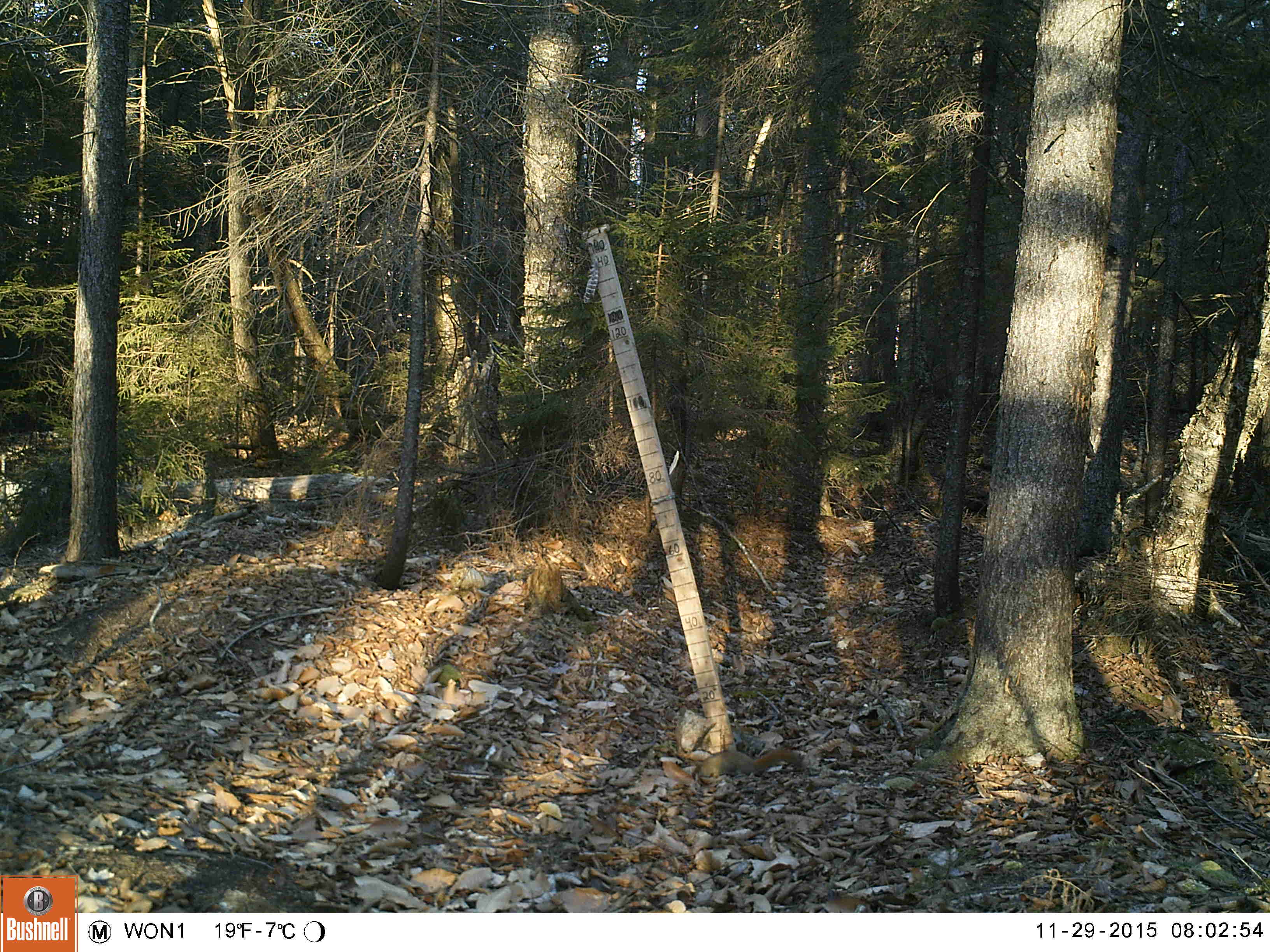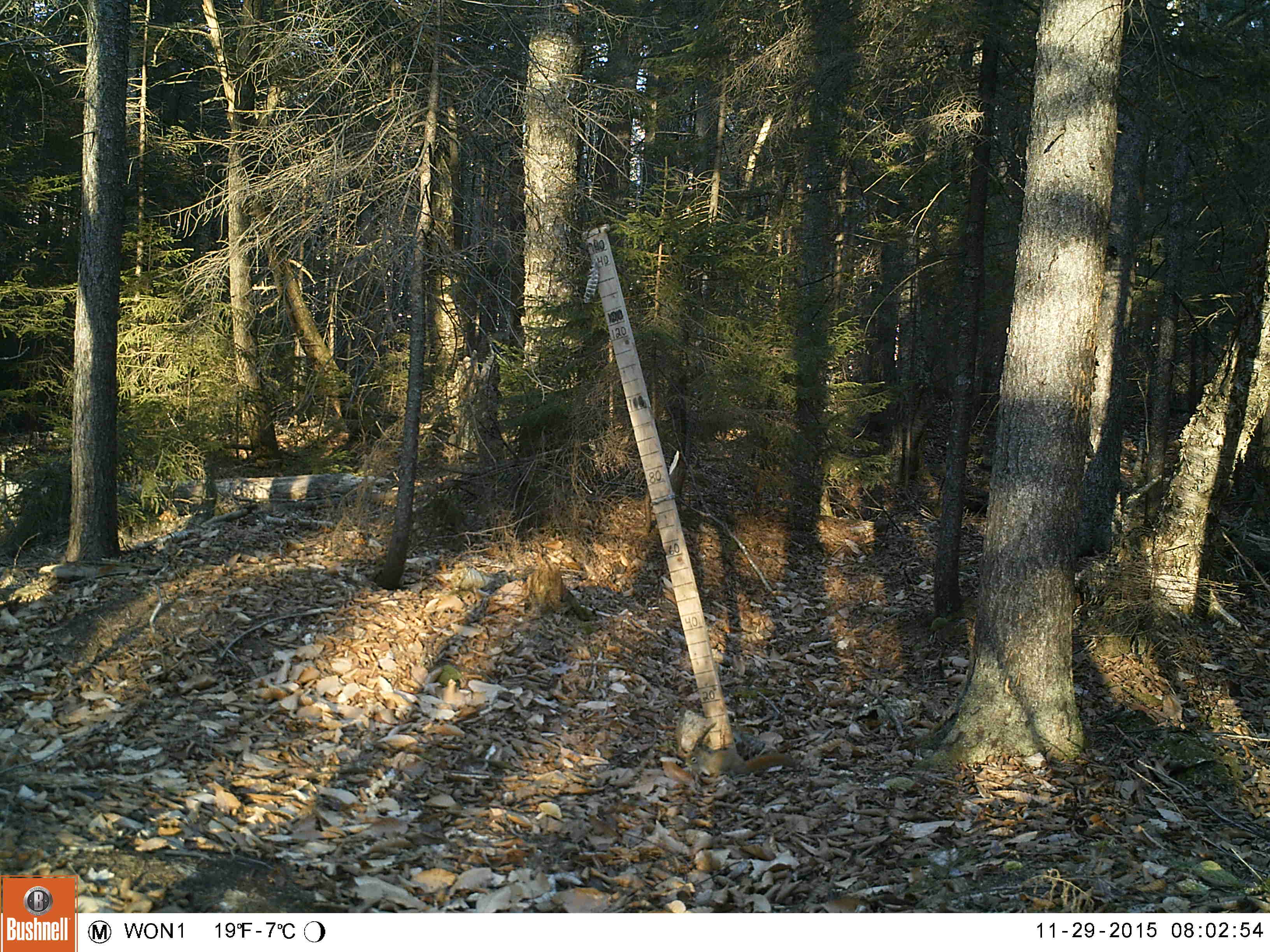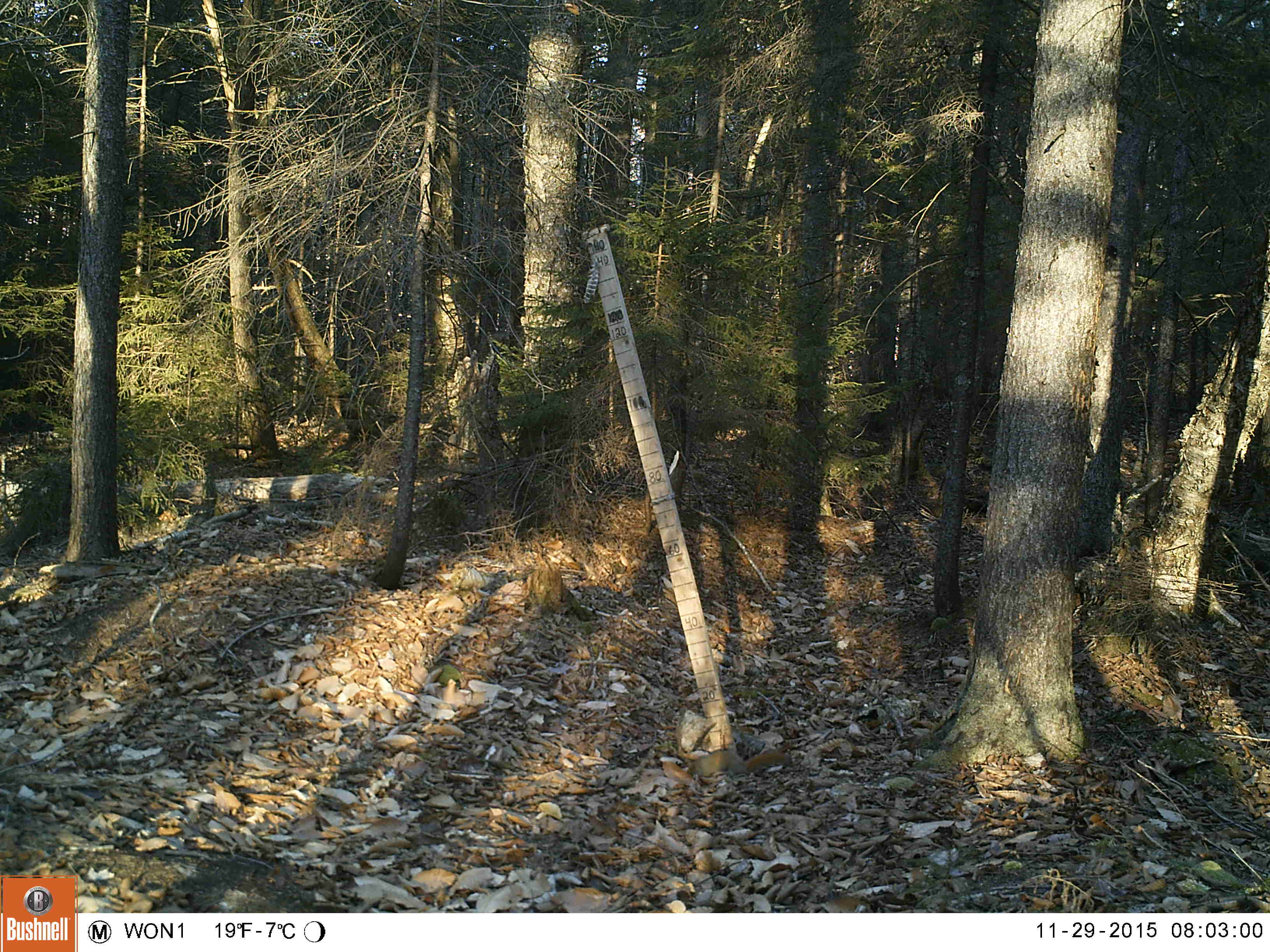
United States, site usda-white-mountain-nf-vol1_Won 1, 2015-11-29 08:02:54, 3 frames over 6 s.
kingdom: Animalia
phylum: Chordata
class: Mammalia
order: Rodentia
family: Sciuridae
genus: Tamiasciurus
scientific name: Tamiasciurus hudsonicus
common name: red squirrel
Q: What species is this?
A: Red squirrel (Tamiasciurus hudsonicus).